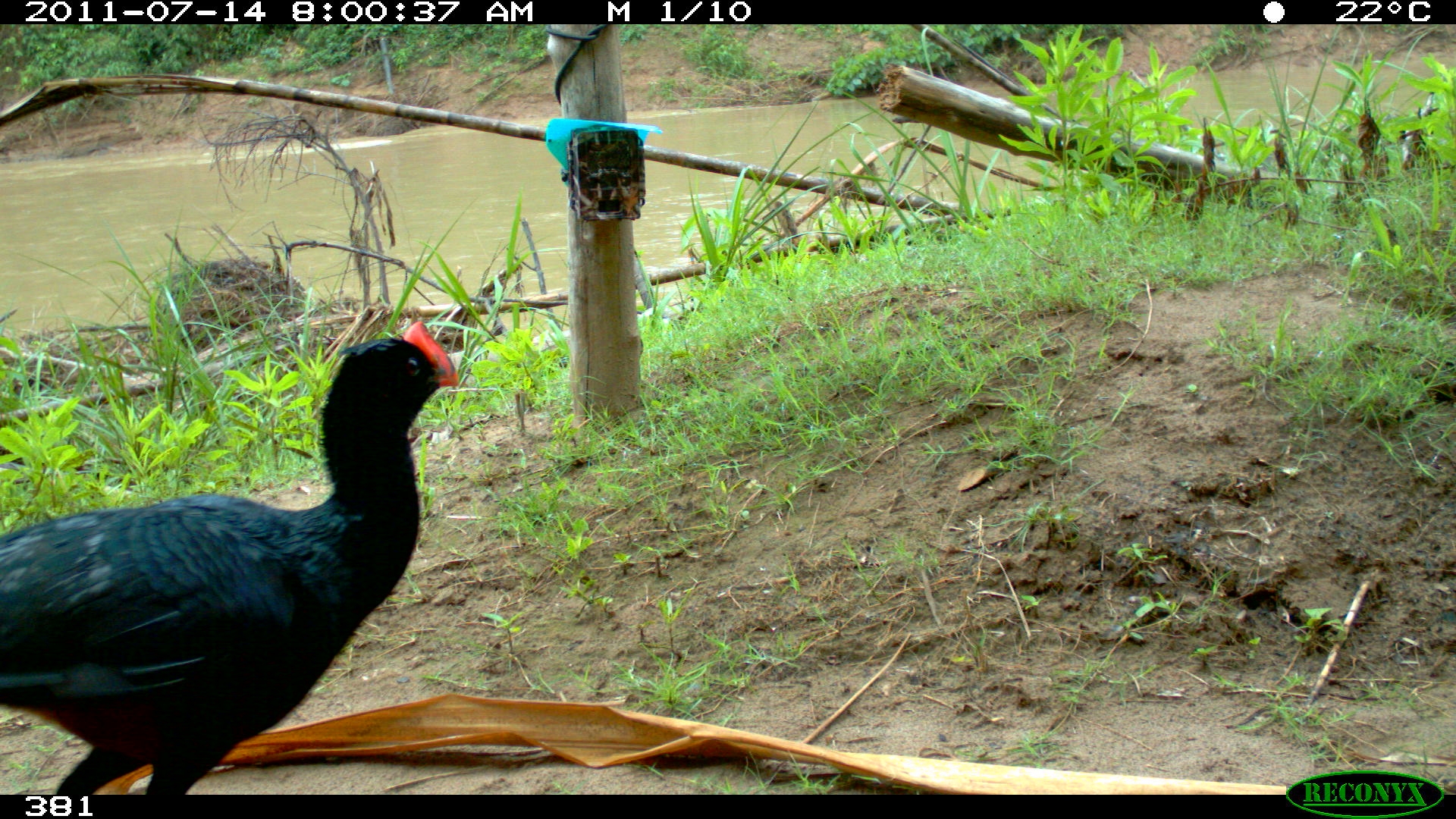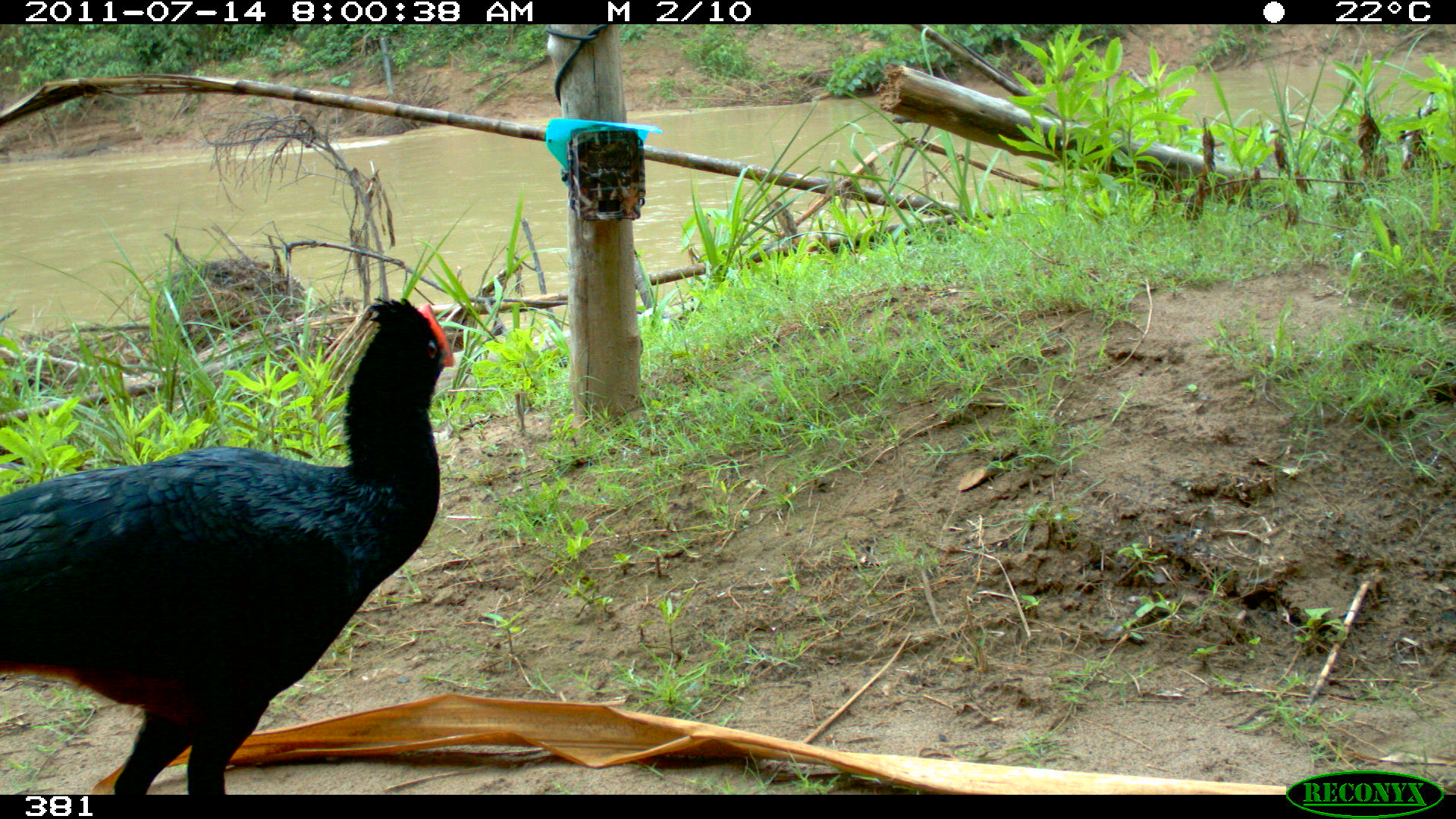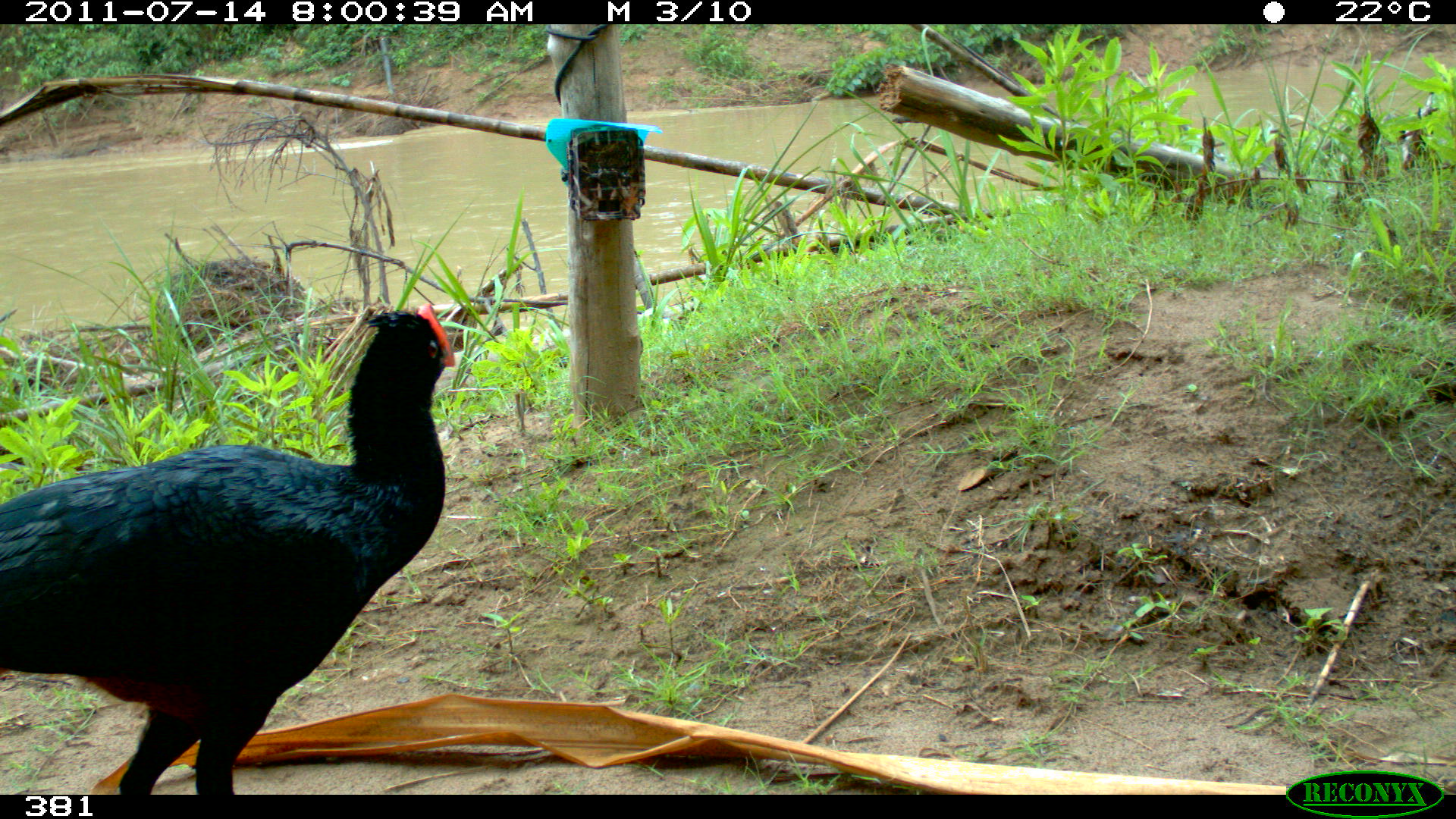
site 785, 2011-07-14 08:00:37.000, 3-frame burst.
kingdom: Animalia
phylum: Chordata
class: Aves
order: Galliformes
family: Cracidae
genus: Mitu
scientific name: Mitu tuberosum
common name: razor-billed curassow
Mitu tuberosum (razor-billed curassow).